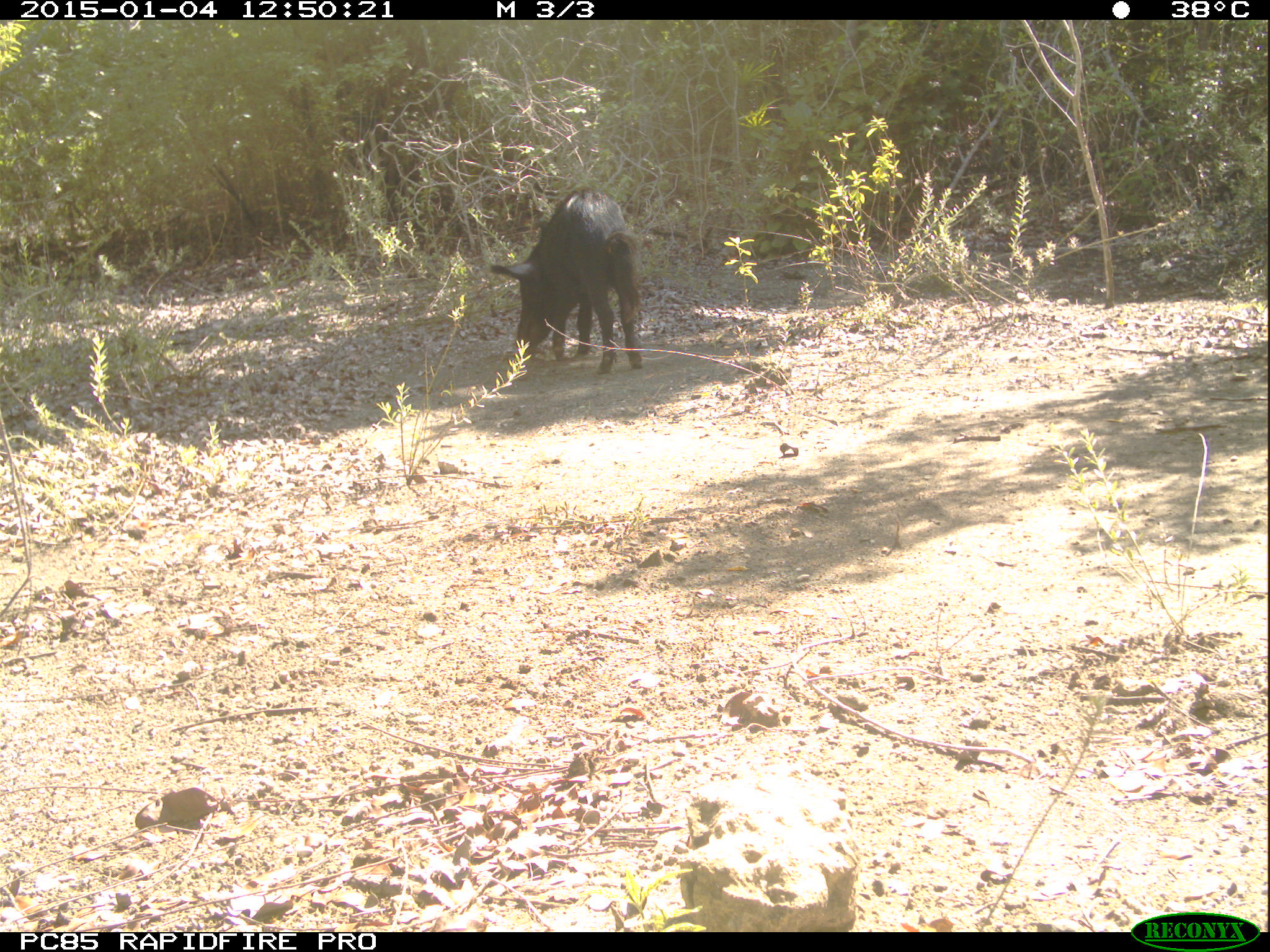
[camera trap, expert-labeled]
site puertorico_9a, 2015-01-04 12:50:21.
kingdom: Animalia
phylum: Chordata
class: Mammalia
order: Artiodactyla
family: Suidae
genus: Sus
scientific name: Sus scrofa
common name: pig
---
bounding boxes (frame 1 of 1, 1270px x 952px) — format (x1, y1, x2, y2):
pig: (482, 185, 641, 378)